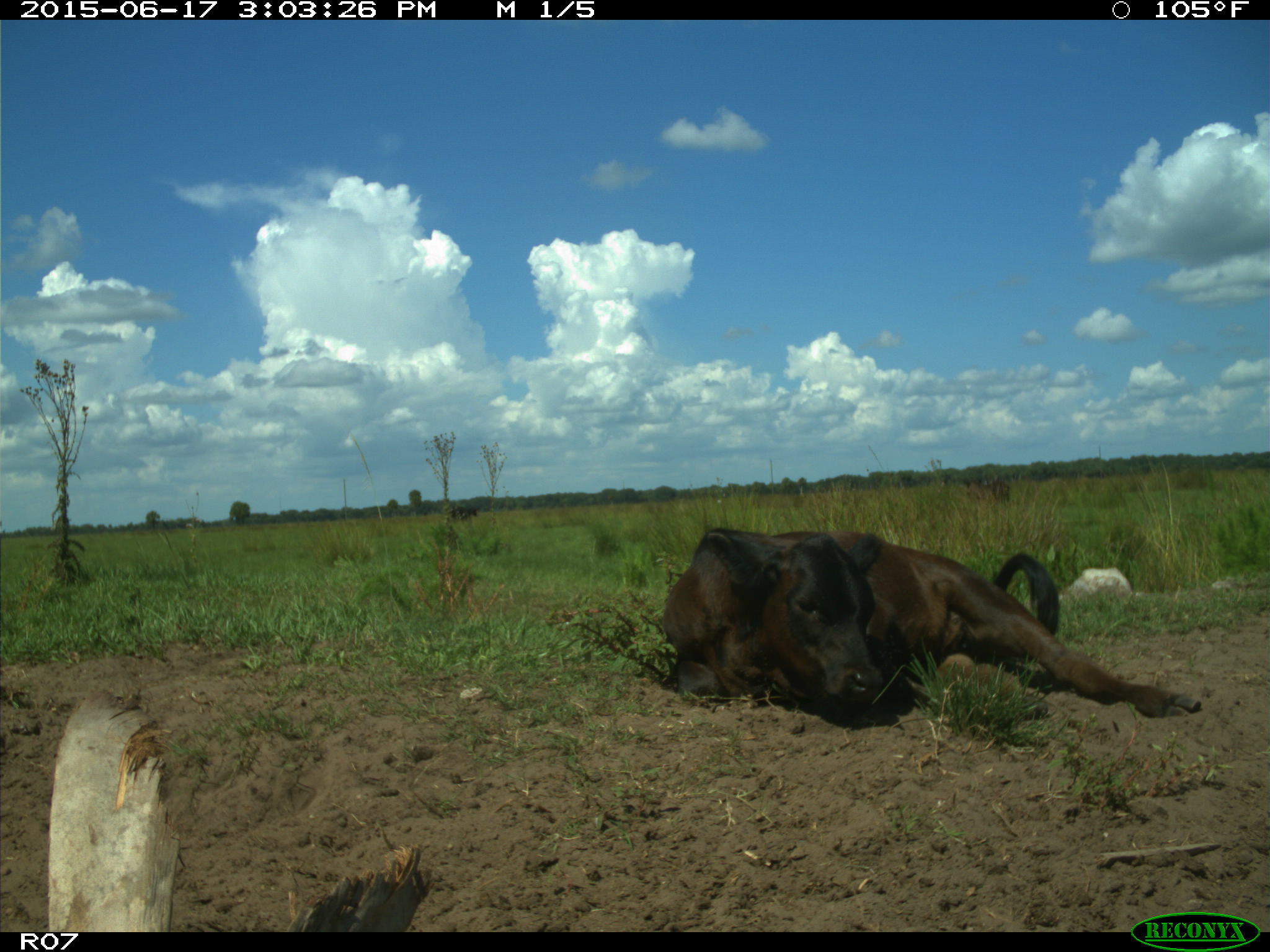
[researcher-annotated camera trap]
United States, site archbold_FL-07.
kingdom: Animalia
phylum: Chordata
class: Mammalia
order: Artiodactyla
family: Bovidae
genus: Bos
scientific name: Bos taurus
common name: domestic cow